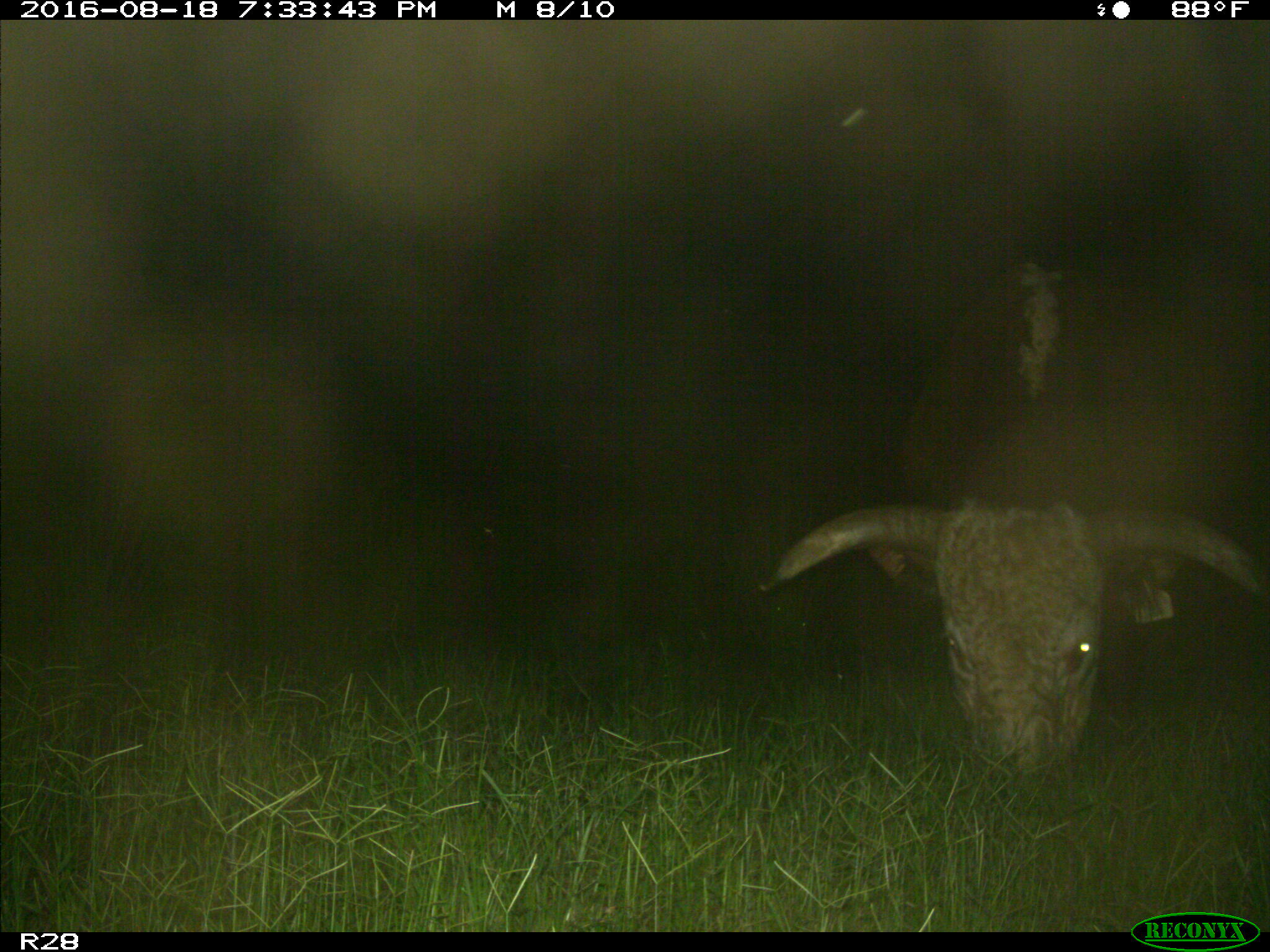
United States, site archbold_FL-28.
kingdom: Animalia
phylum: Chordata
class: Mammalia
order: Artiodactyla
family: Bovidae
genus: Bos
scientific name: Bos taurus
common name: domestic cow